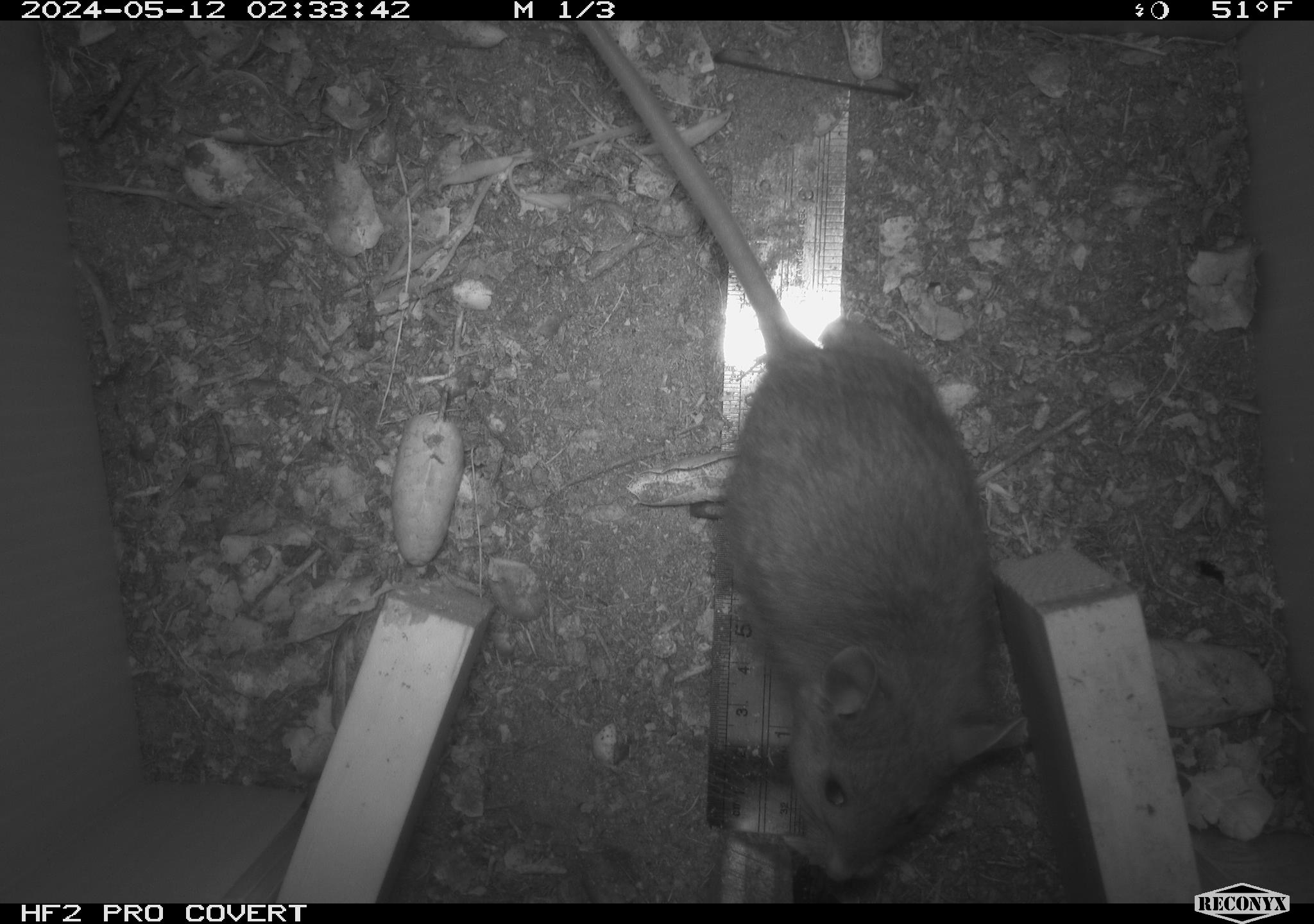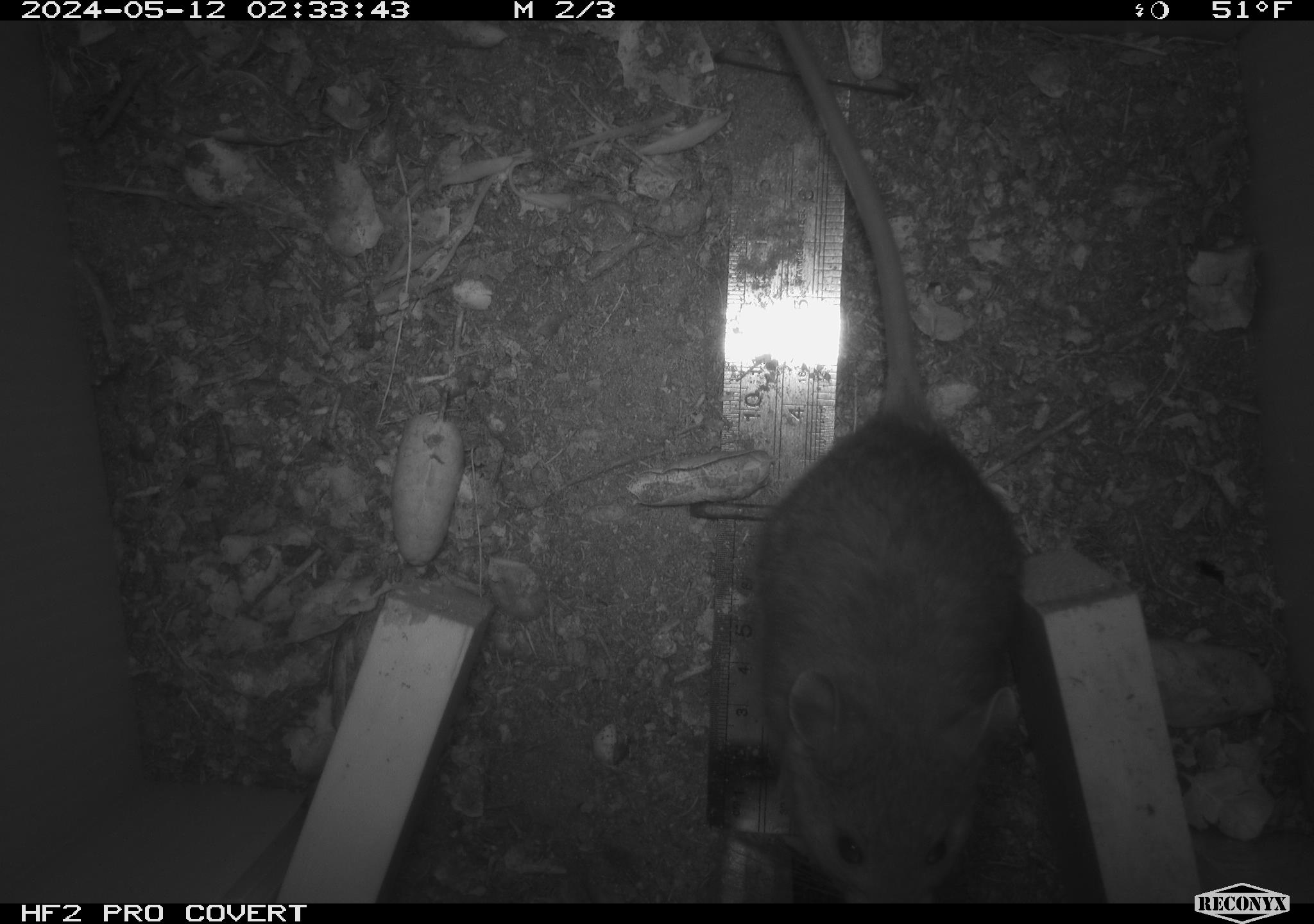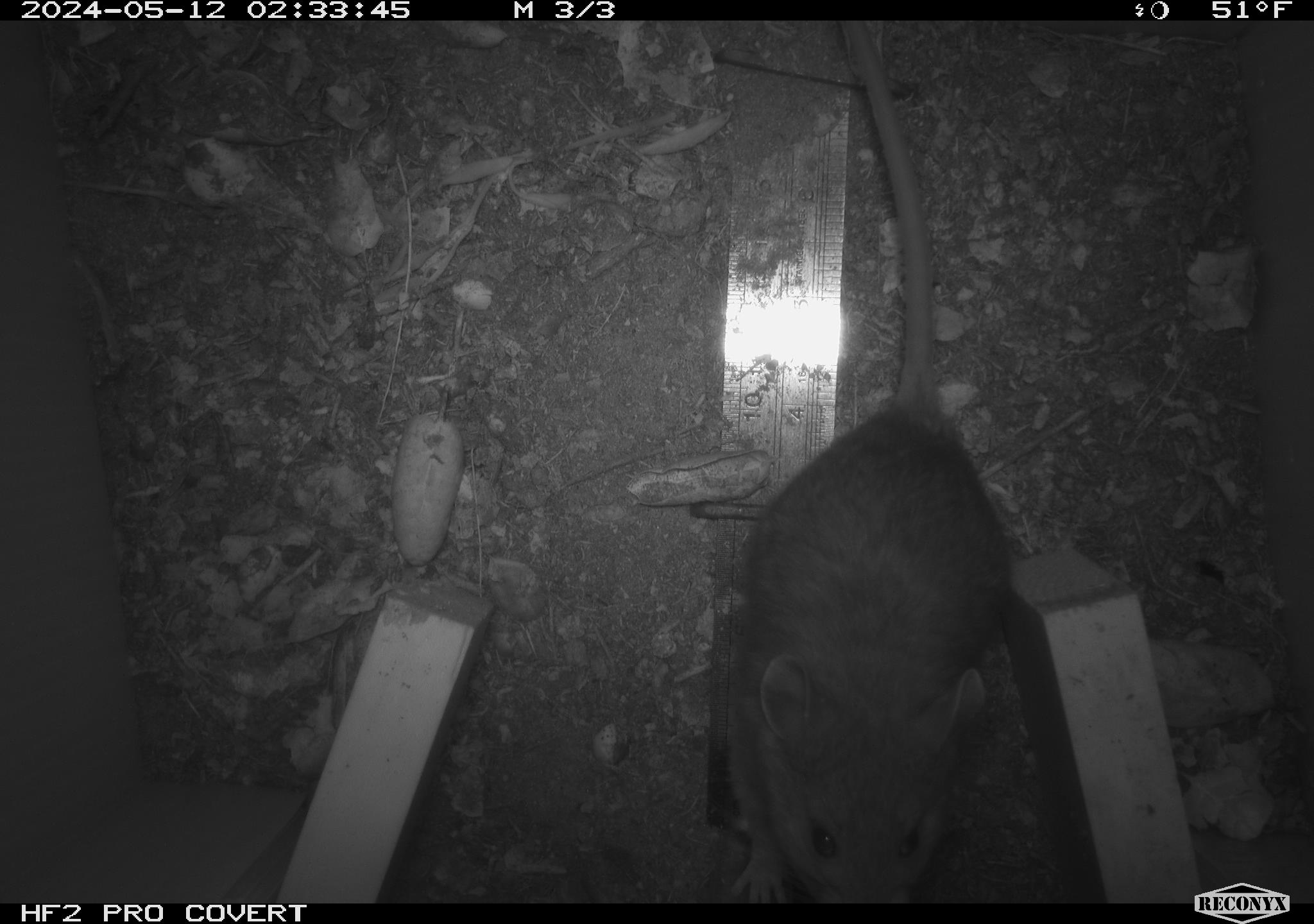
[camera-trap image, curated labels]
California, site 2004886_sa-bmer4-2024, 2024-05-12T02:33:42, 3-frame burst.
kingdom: Animalia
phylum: Chordata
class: Mammalia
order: Rodentia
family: Muridae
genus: Rattus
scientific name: Rattus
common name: rat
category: rattus species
Rattus species (rat) (Rattus).